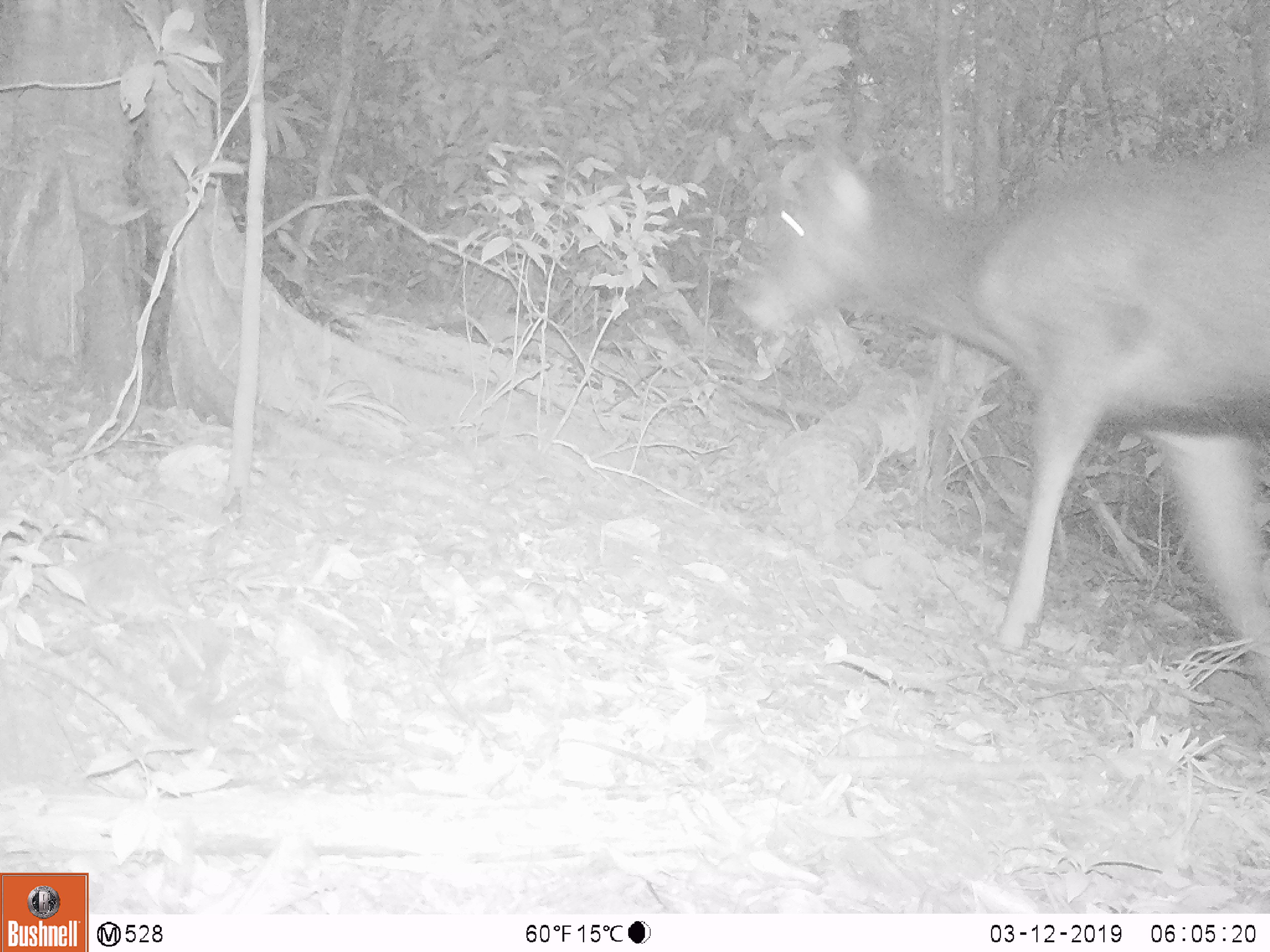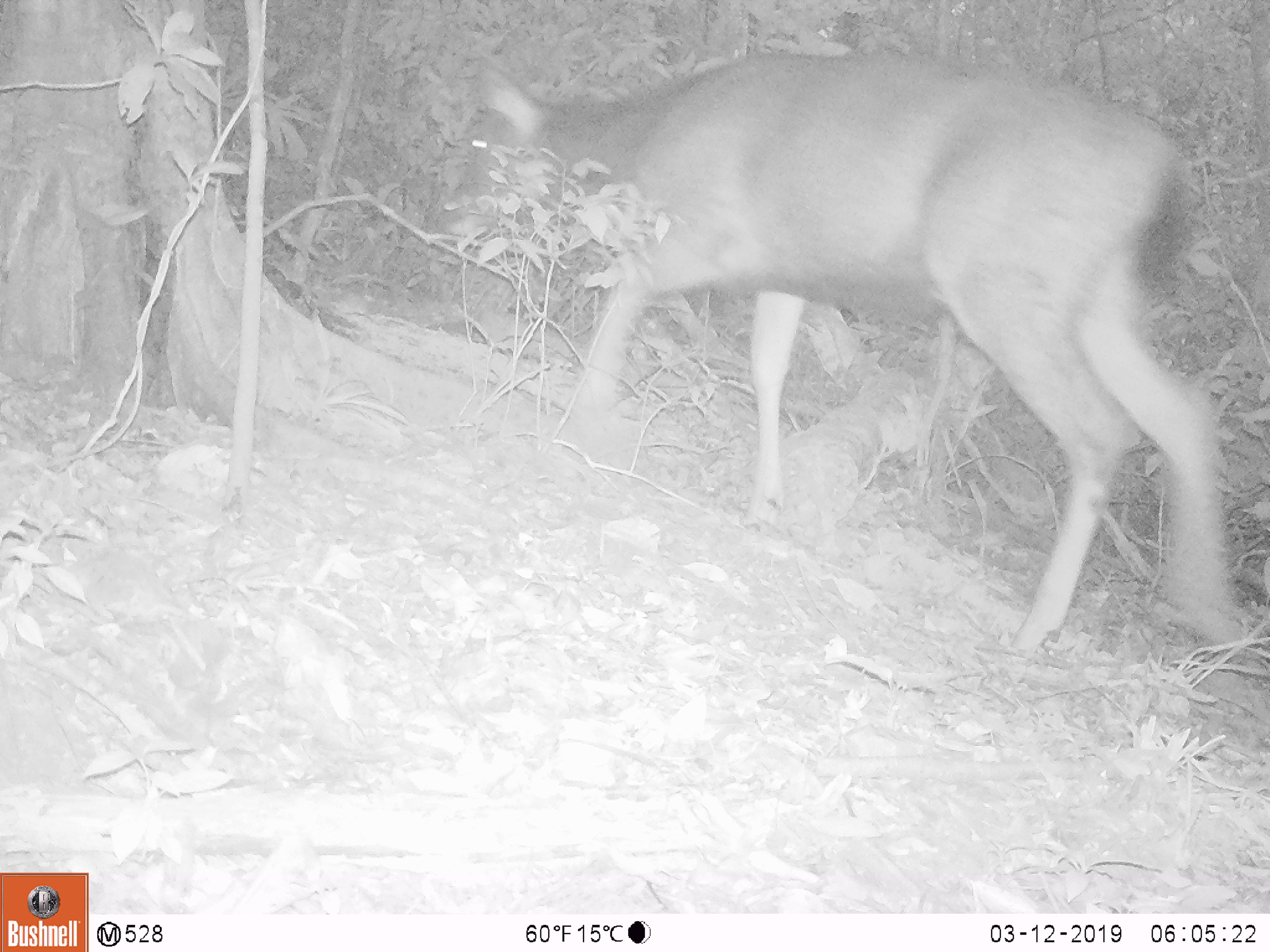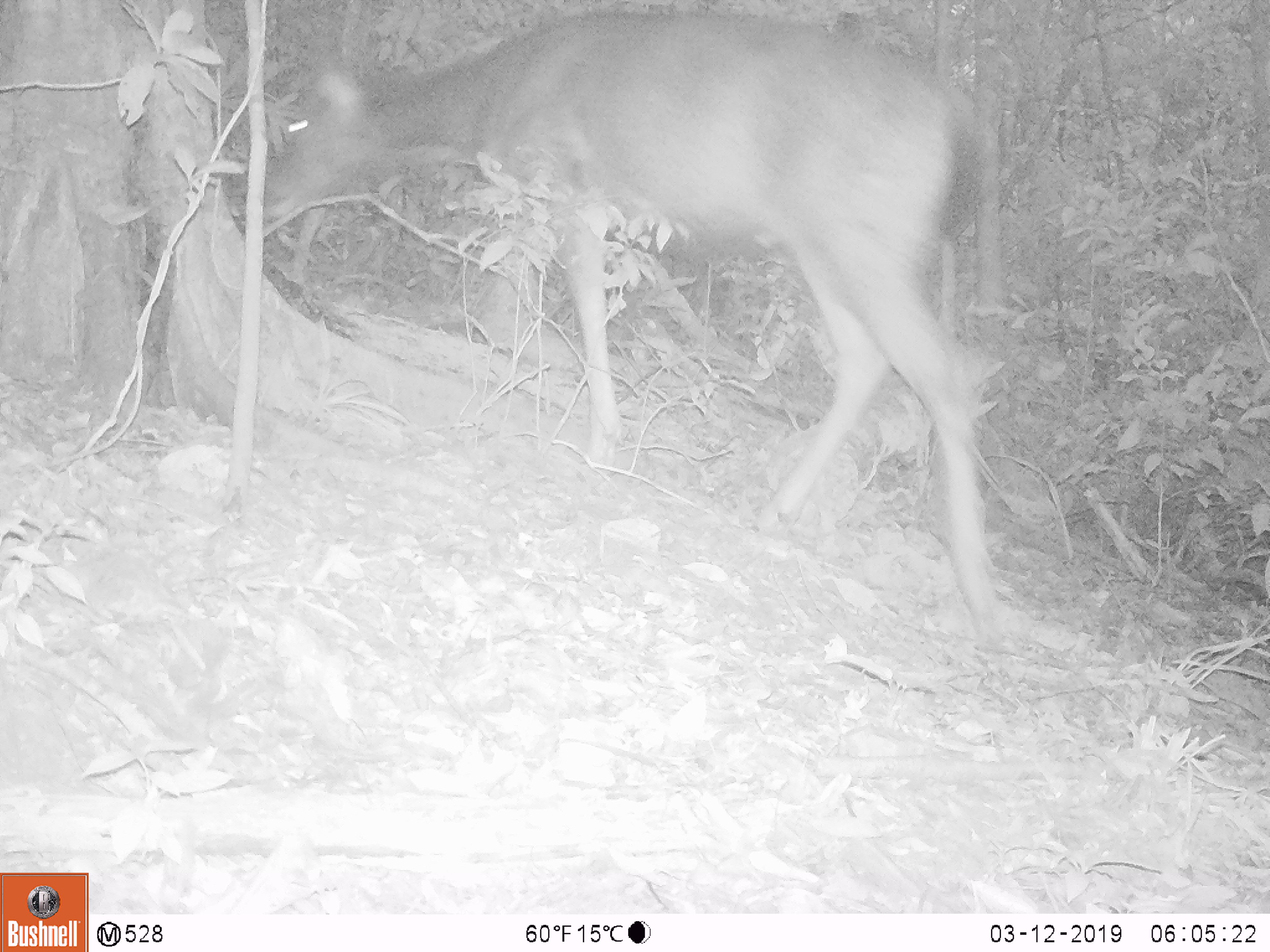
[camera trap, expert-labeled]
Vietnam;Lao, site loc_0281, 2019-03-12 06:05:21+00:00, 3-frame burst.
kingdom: Animalia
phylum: Chordata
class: Mammalia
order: Artiodactyla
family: Cervidae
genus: Rusa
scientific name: Rusa unicolor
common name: sambar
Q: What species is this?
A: Sambar (Rusa unicolor).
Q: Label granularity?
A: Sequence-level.